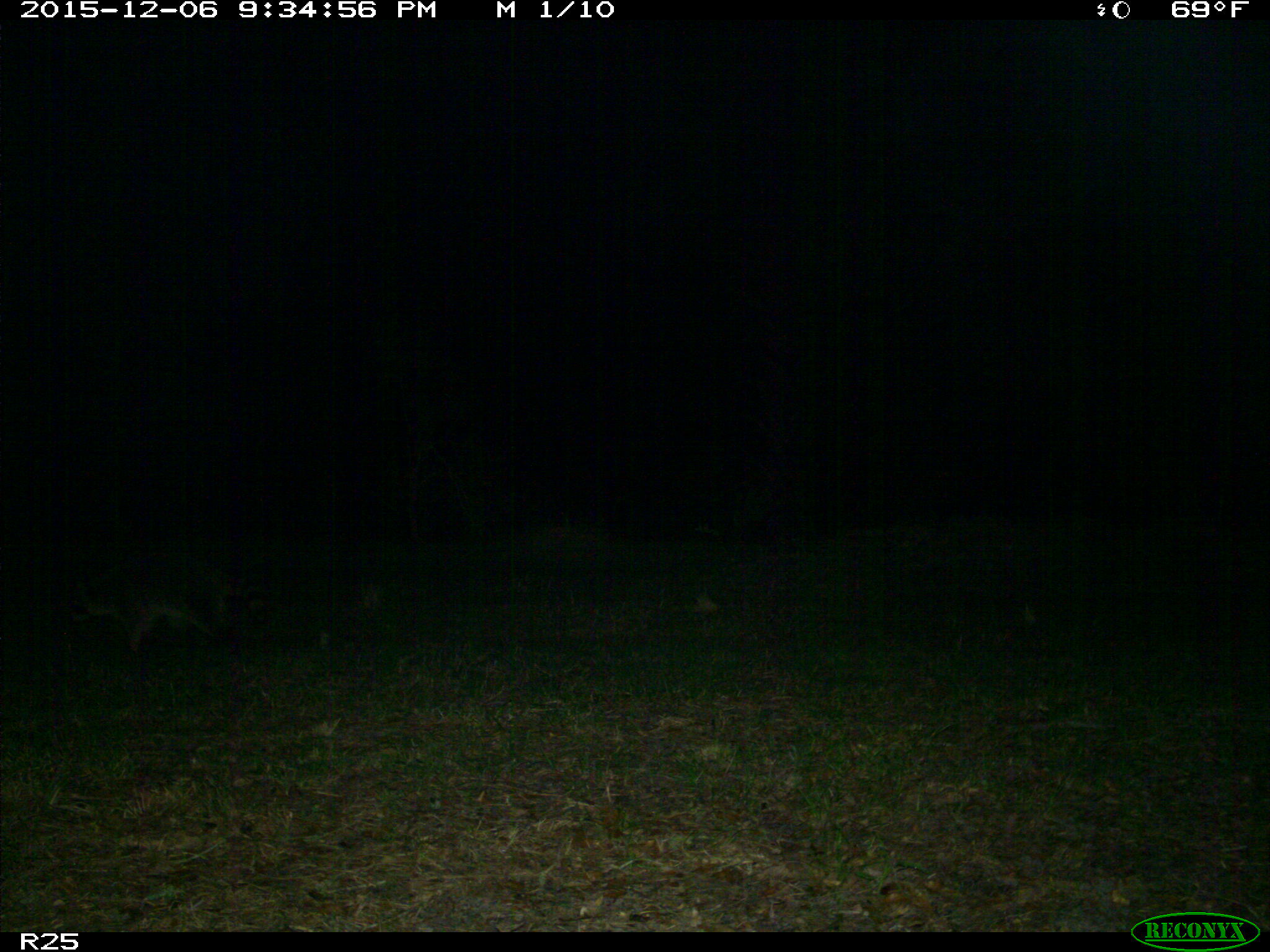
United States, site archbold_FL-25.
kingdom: Animalia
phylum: Chordata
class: Mammalia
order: Carnivora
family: Procyonidae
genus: Procyon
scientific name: Procyon lotor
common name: common raccoon